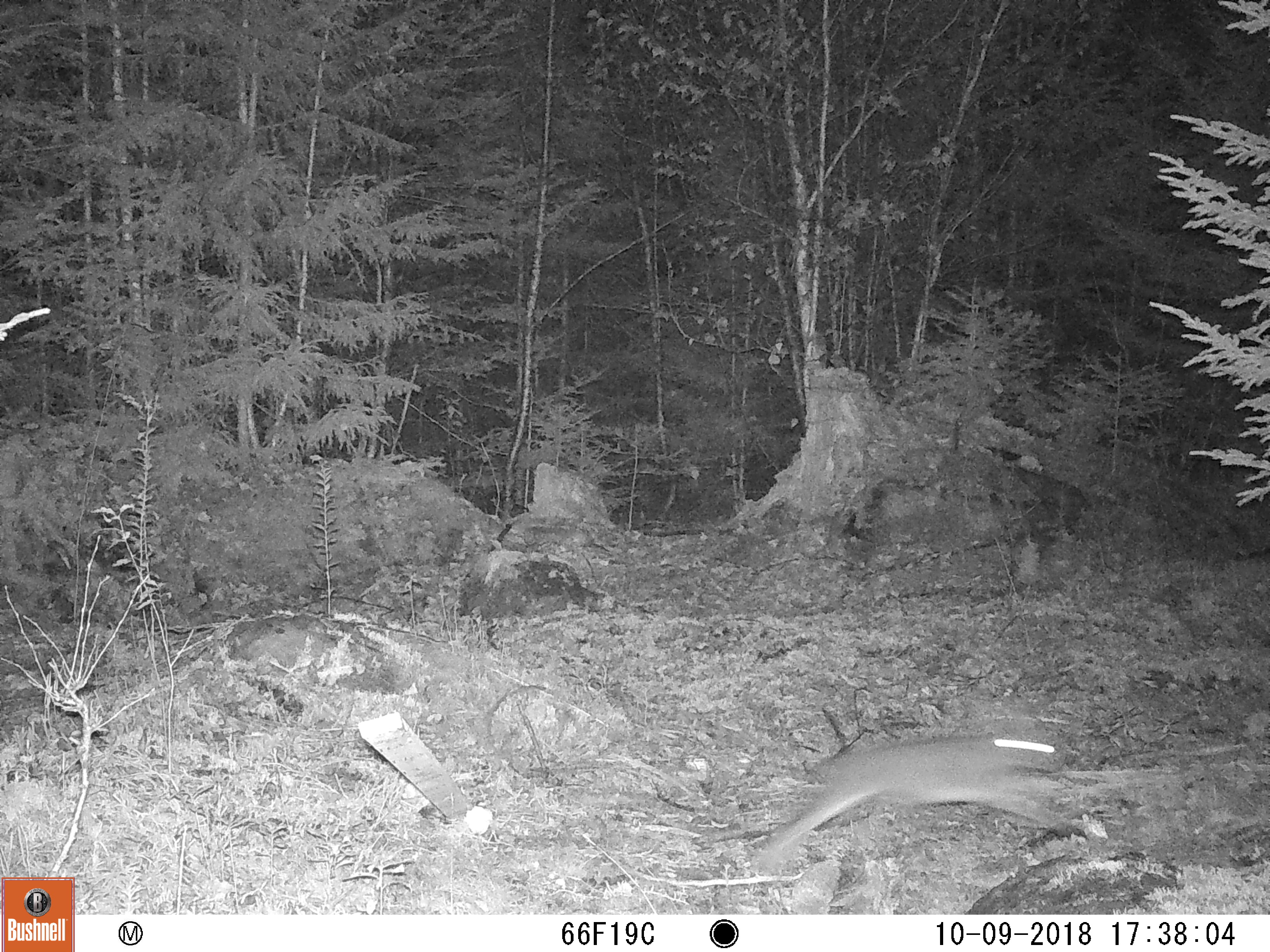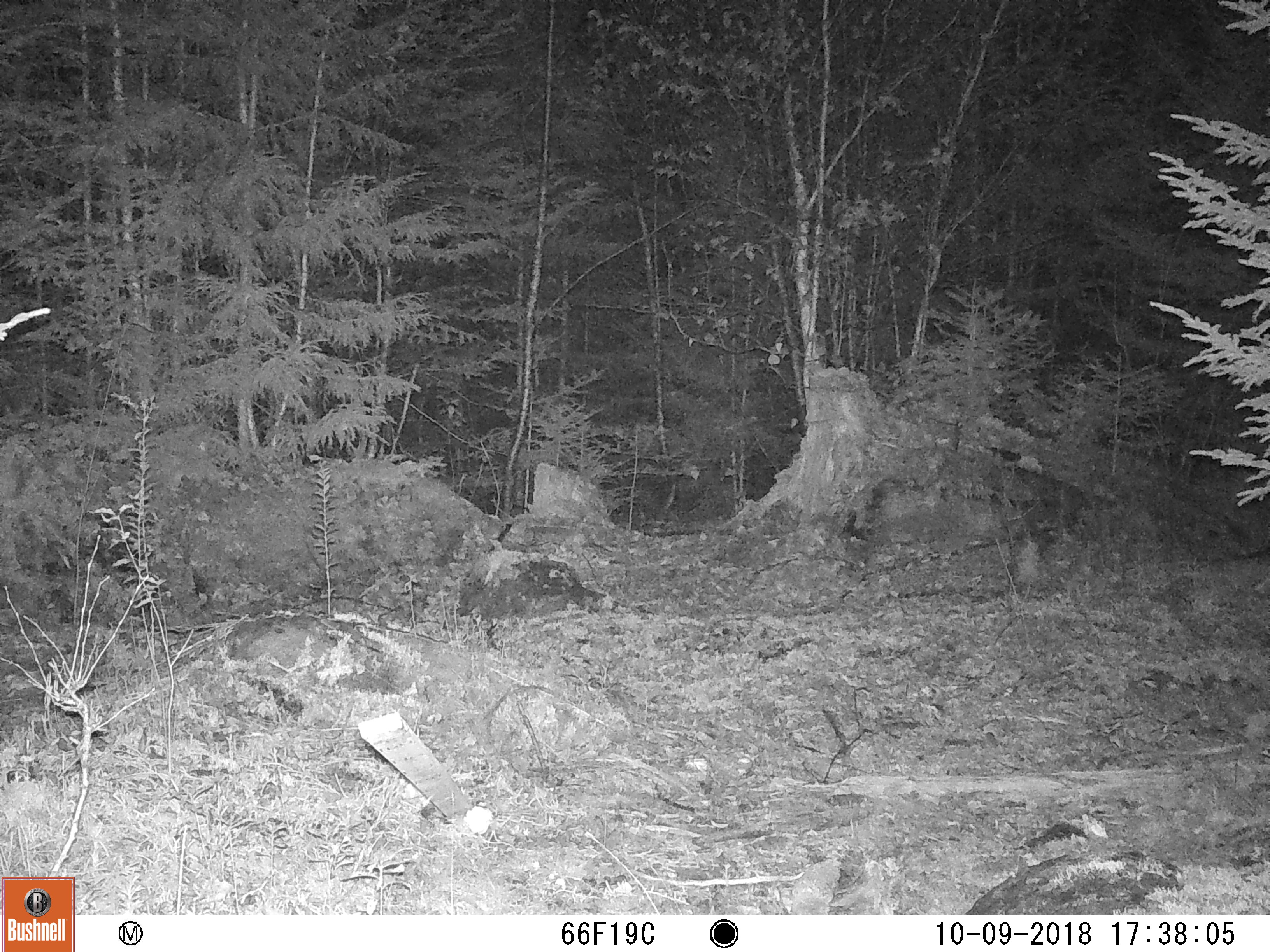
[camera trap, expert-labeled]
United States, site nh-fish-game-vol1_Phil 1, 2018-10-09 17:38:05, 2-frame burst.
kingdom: Animalia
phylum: Chordata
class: Mammalia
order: Lagomorpha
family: Leporidae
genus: Lepus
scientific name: Lepus americanus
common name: snowshoe hare